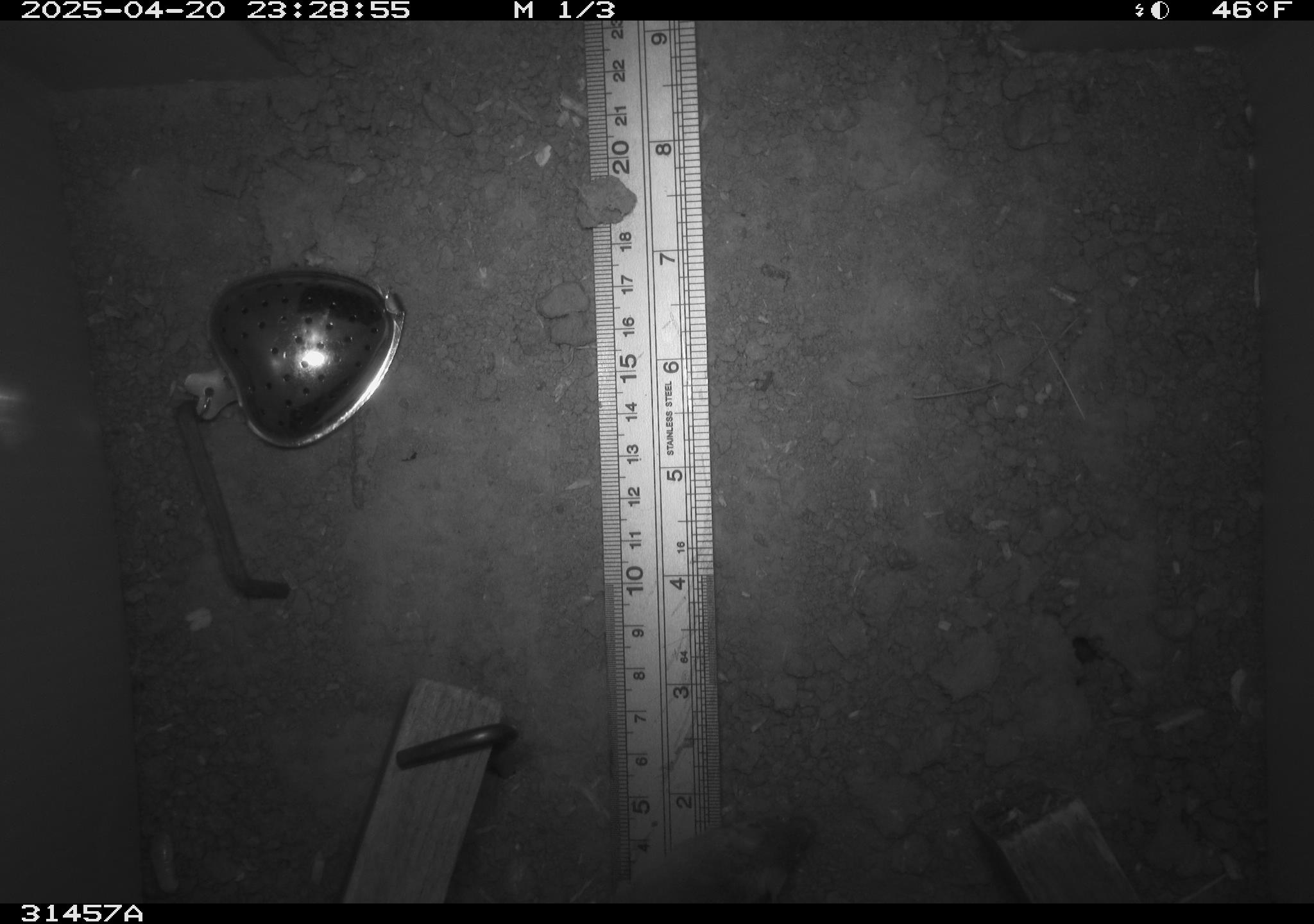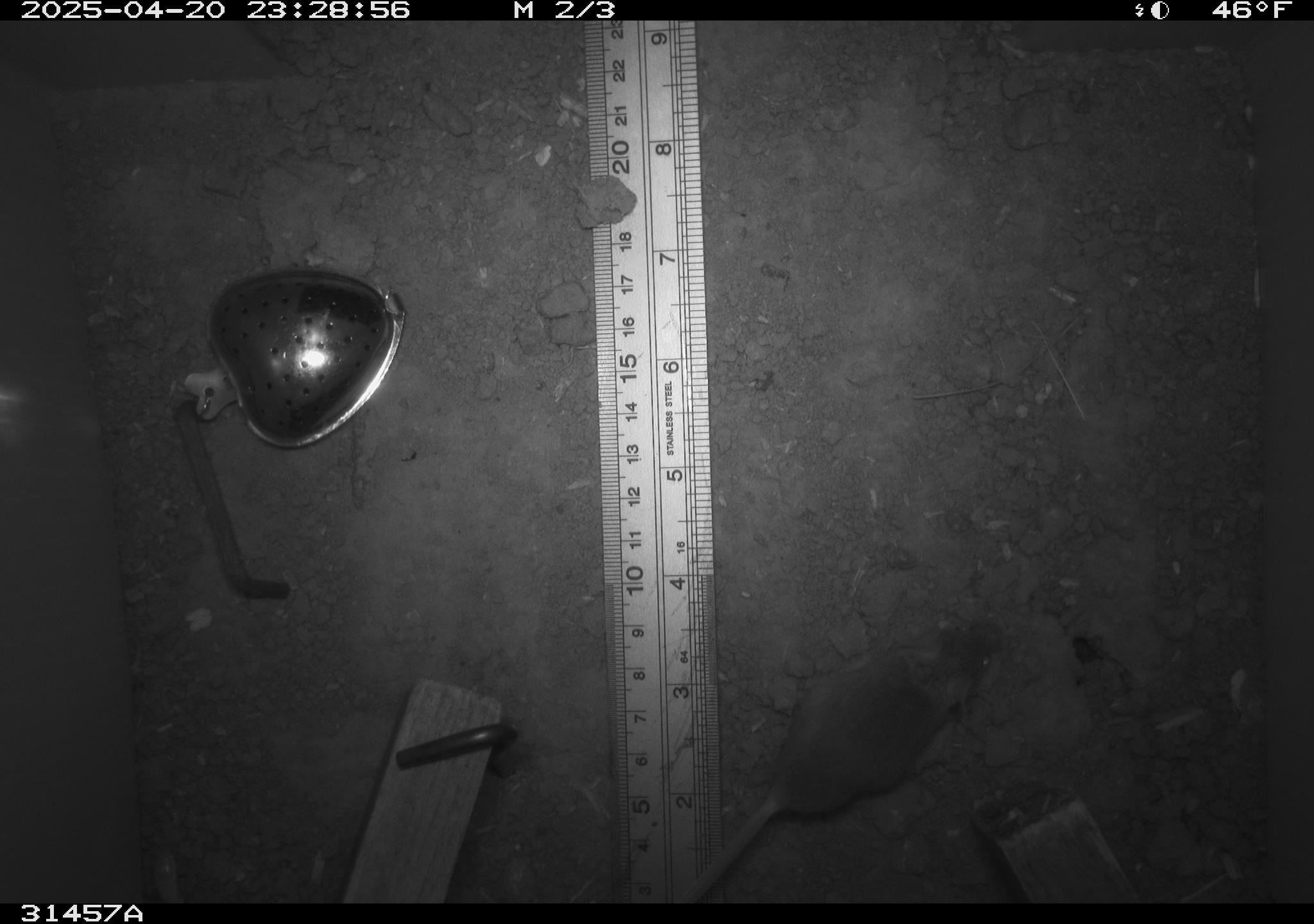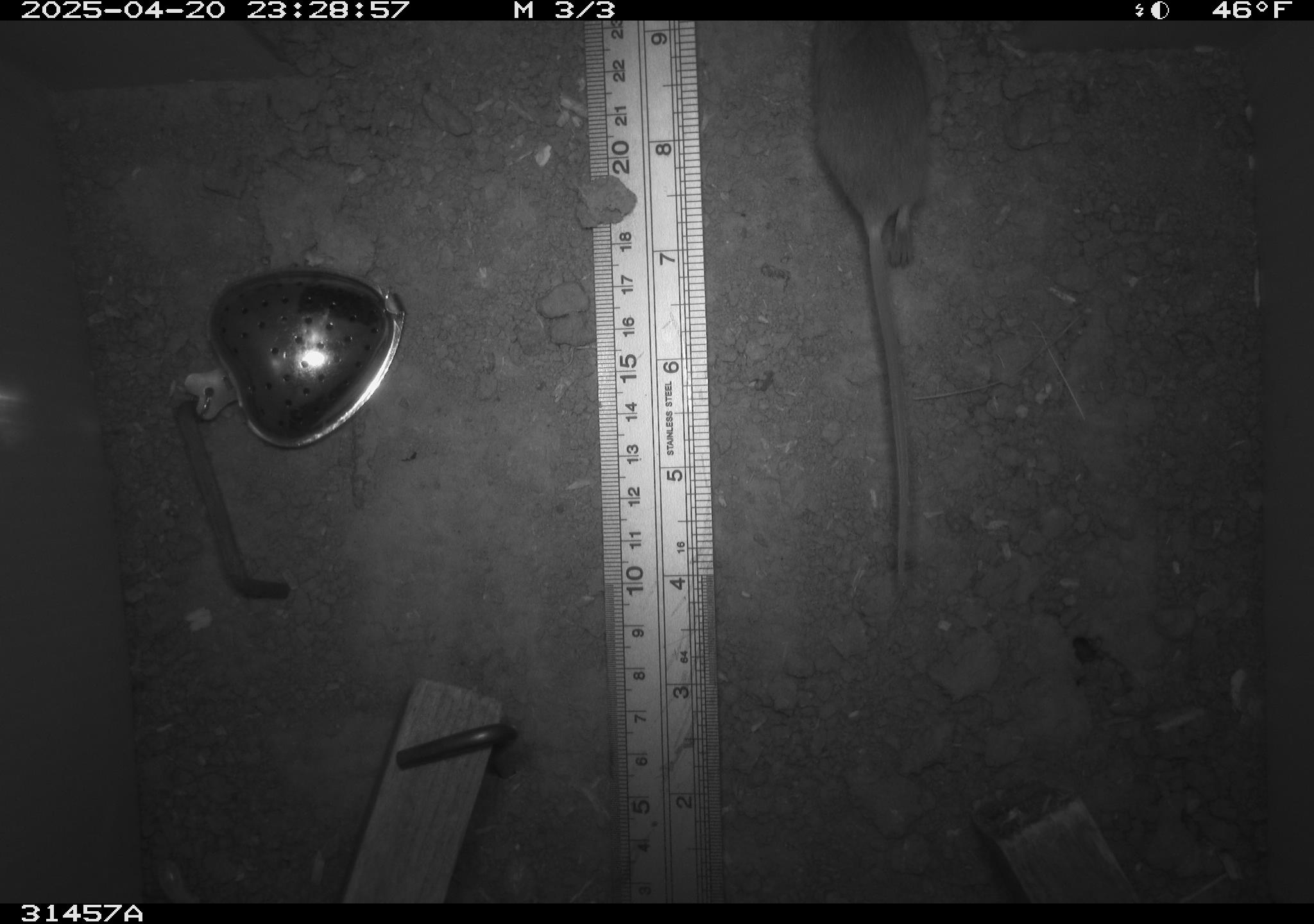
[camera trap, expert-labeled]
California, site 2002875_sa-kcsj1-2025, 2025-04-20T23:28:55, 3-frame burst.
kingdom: Animalia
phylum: Chordata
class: Mammalia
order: Rodentia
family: Muridae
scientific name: Muridae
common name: murids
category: muridae family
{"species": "muridae family (murids) (Muridae)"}